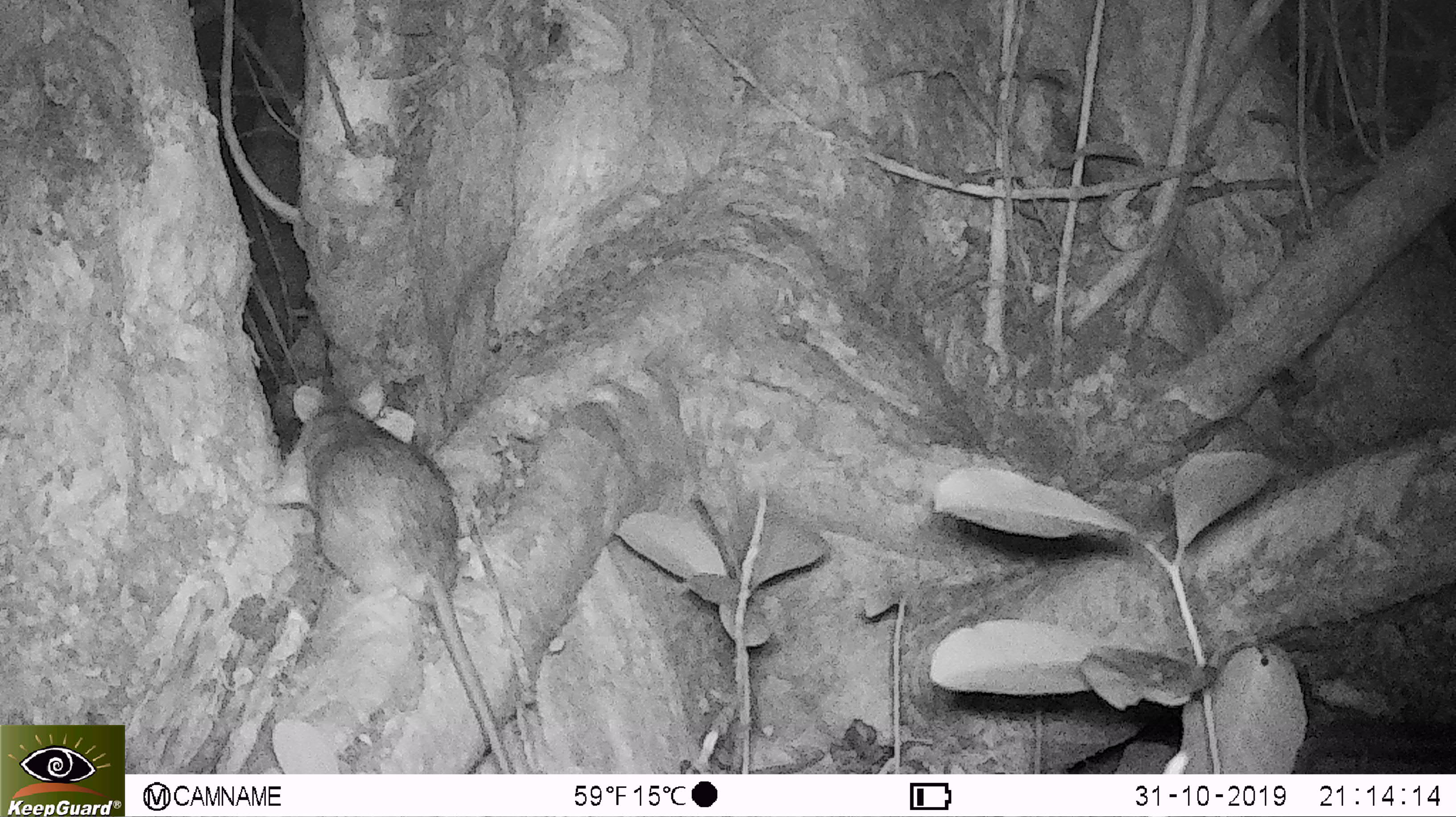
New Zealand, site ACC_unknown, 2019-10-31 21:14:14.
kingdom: Animalia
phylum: Chordata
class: Mammalia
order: Rodentia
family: Muridae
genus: Rattus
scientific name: Rattus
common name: rat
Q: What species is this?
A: Rat (Rattus).